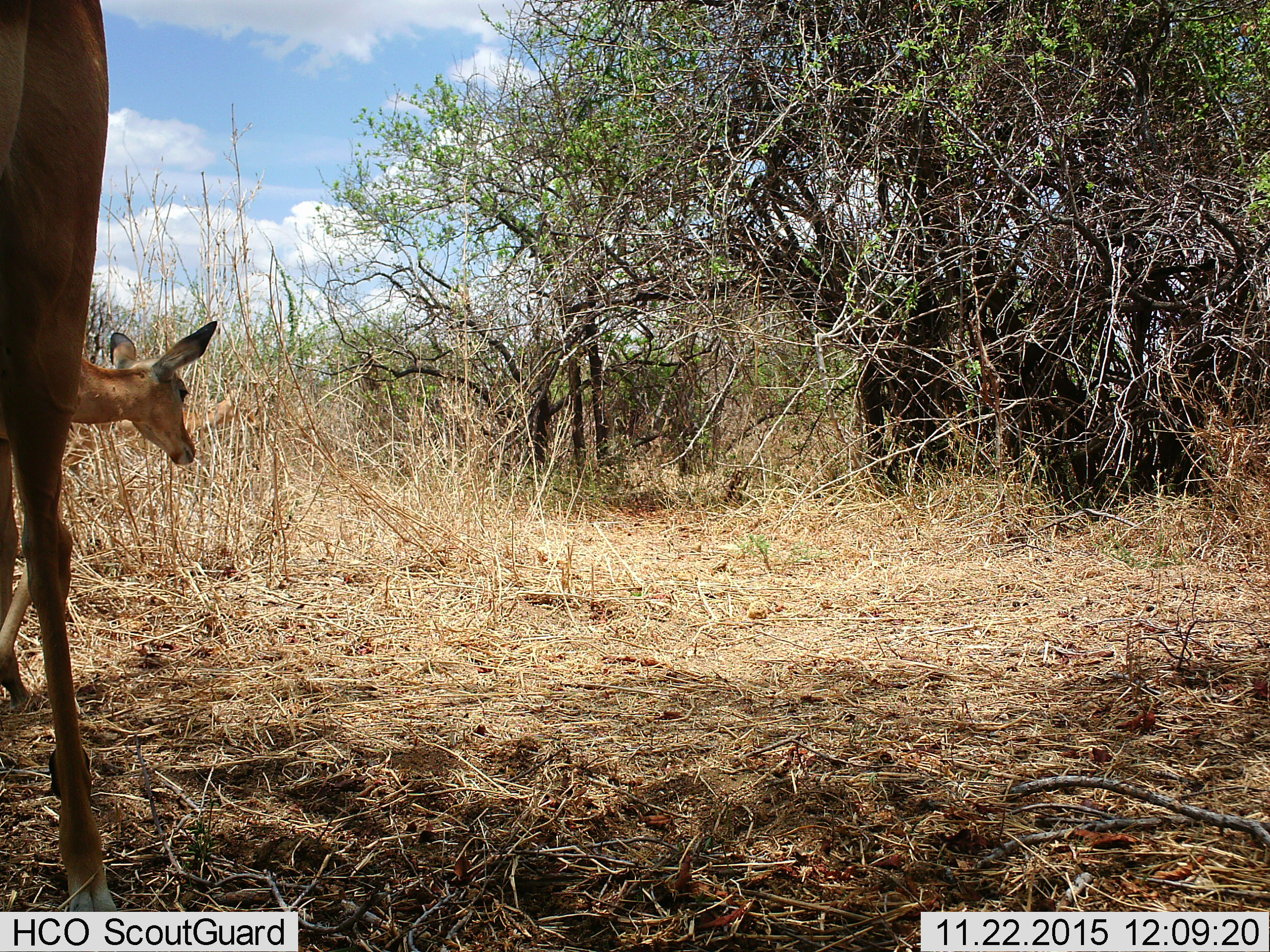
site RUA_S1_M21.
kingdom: Animalia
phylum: Chordata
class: Mammalia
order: Artiodactyla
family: Bovidae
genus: Aepyceros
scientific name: Aepyceros melampus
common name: impala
Impala (Aepyceros melampus), count 2. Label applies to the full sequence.